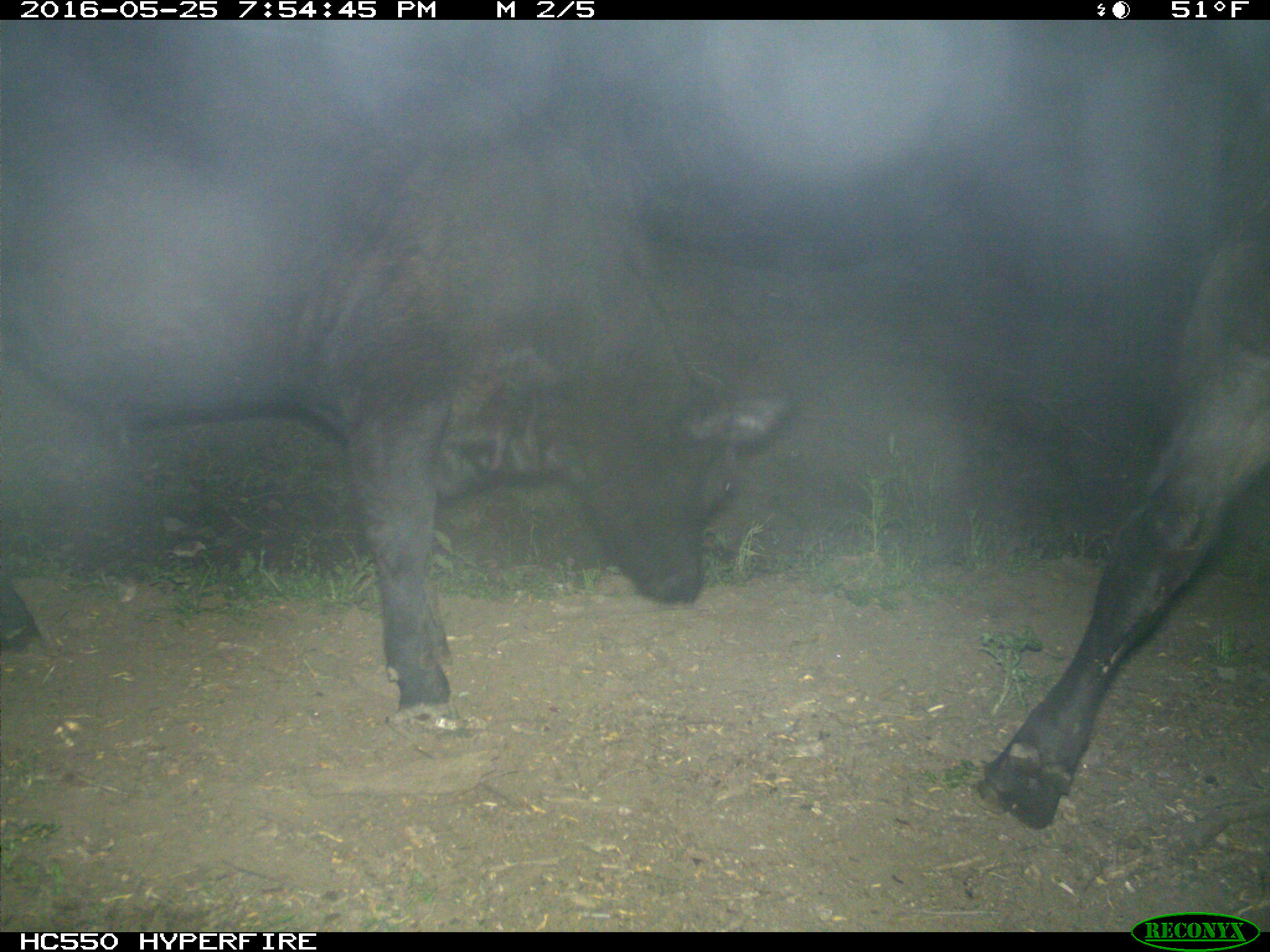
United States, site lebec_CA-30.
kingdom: Animalia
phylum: Chordata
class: Mammalia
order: Artiodactyla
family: Bovidae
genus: Bos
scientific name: Bos taurus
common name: domestic cow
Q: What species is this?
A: Bos taurus (domestic cow).